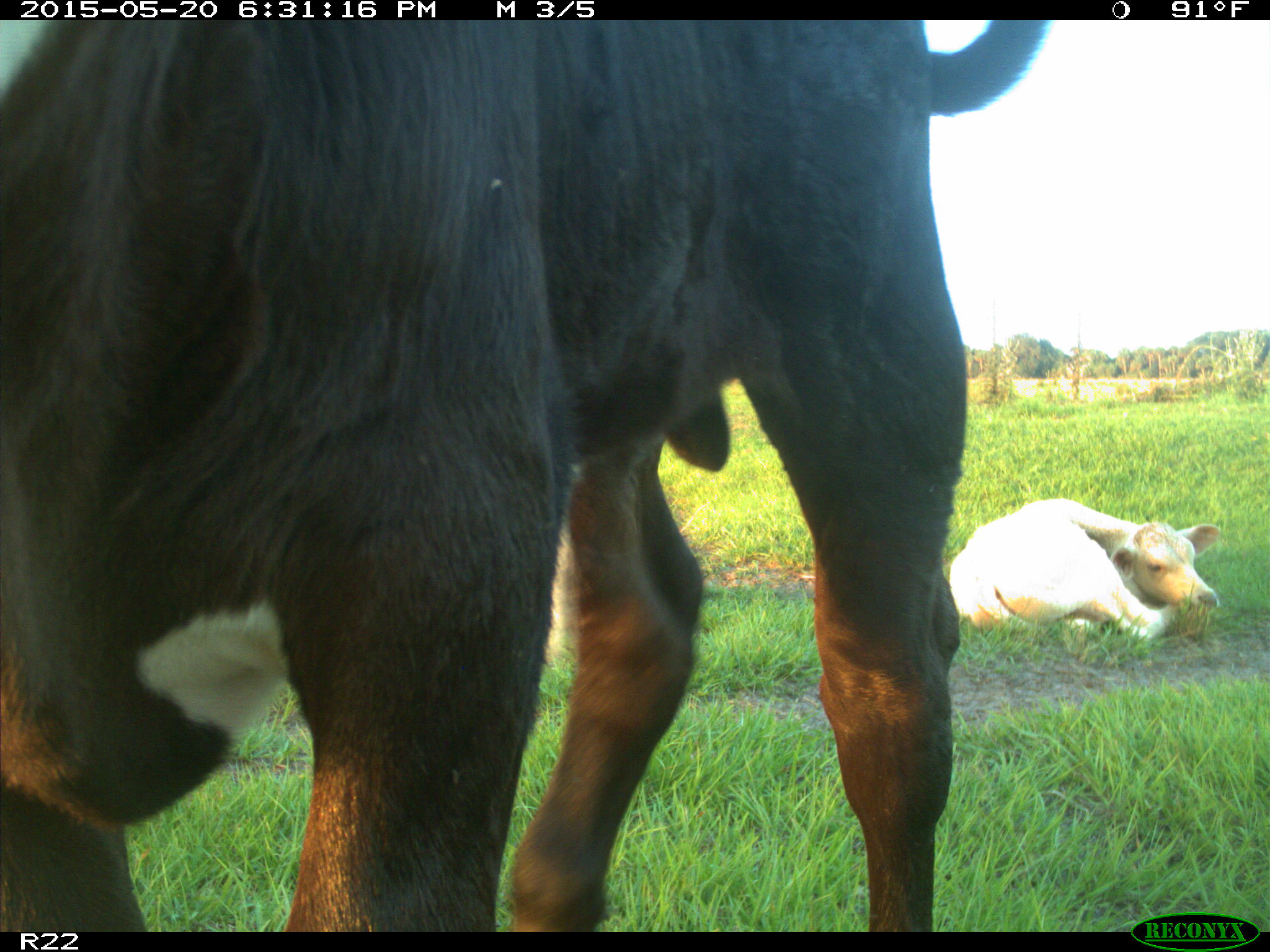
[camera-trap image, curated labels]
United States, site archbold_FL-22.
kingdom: Animalia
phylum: Chordata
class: Mammalia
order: Artiodactyla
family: Bovidae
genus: Bos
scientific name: Bos taurus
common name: domestic cow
Bos taurus (domestic cow).